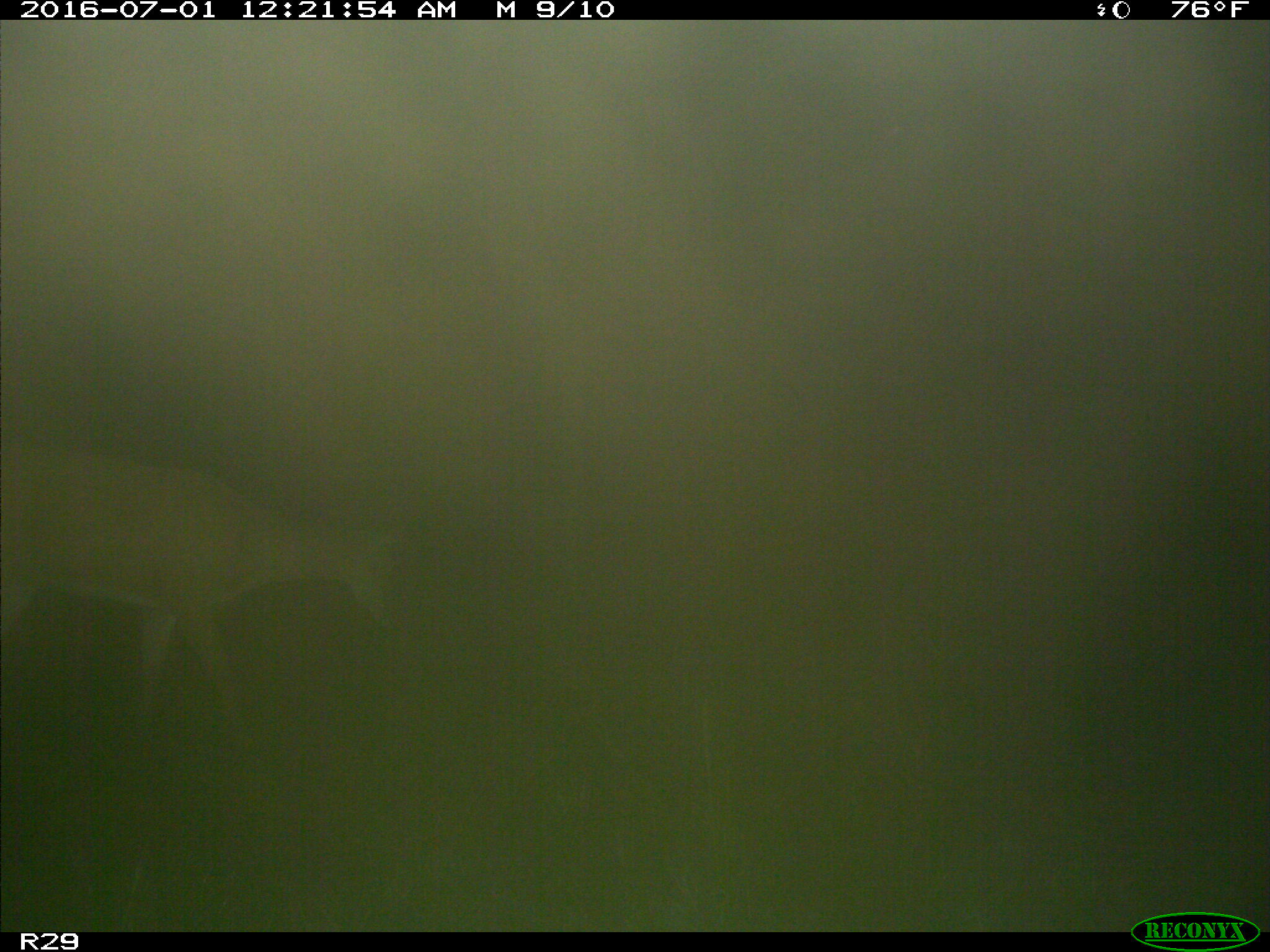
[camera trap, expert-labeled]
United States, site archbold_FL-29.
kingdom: Animalia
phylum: Chordata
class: Mammalia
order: Artiodactyla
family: Cervidae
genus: Odocoileus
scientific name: Odocoileus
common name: deer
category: unidentified deer